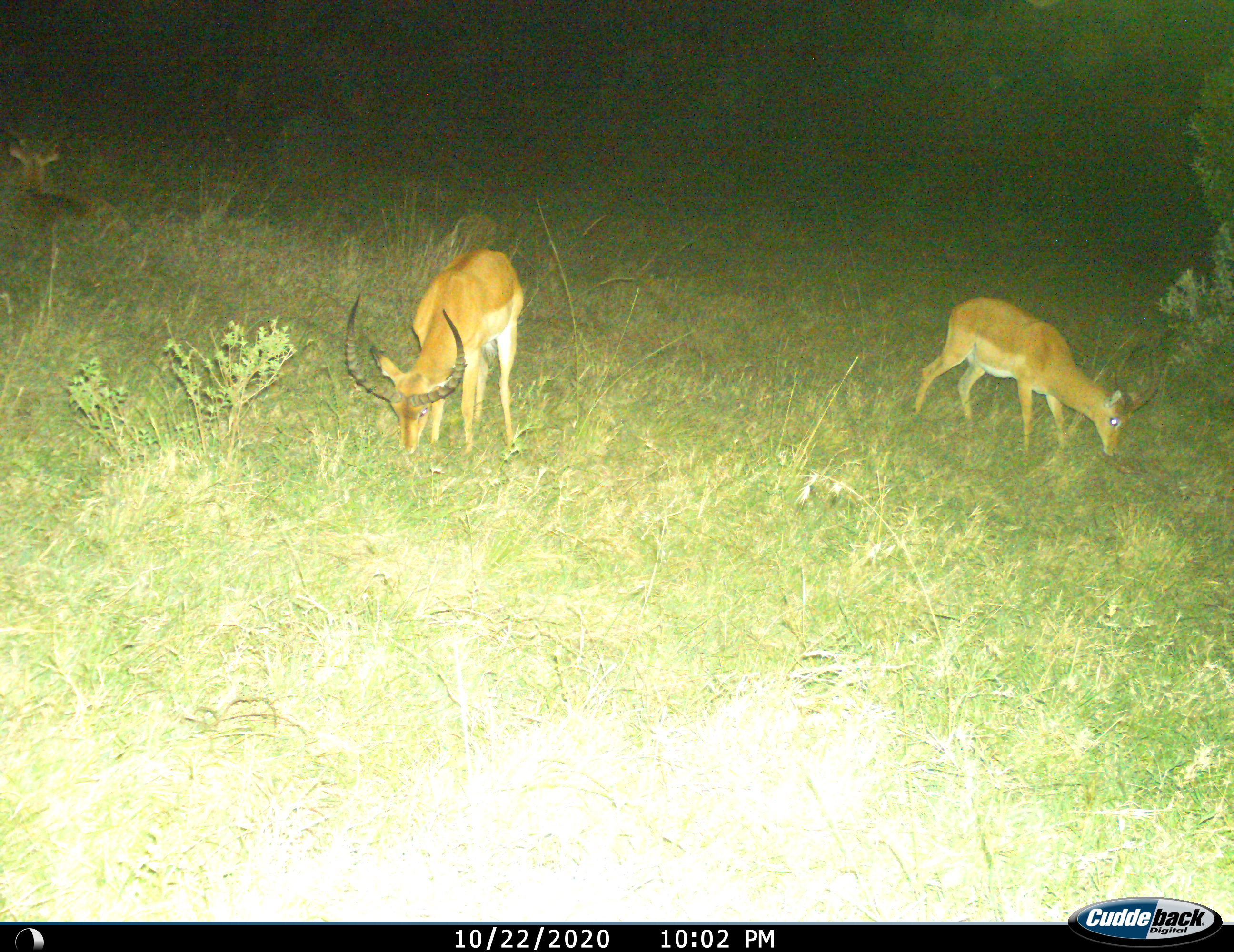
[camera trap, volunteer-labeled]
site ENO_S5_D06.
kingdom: Animalia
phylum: Chordata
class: Mammalia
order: Artiodactyla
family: Bovidae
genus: Aepyceros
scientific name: Aepyceros melampus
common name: impala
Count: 2.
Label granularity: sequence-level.